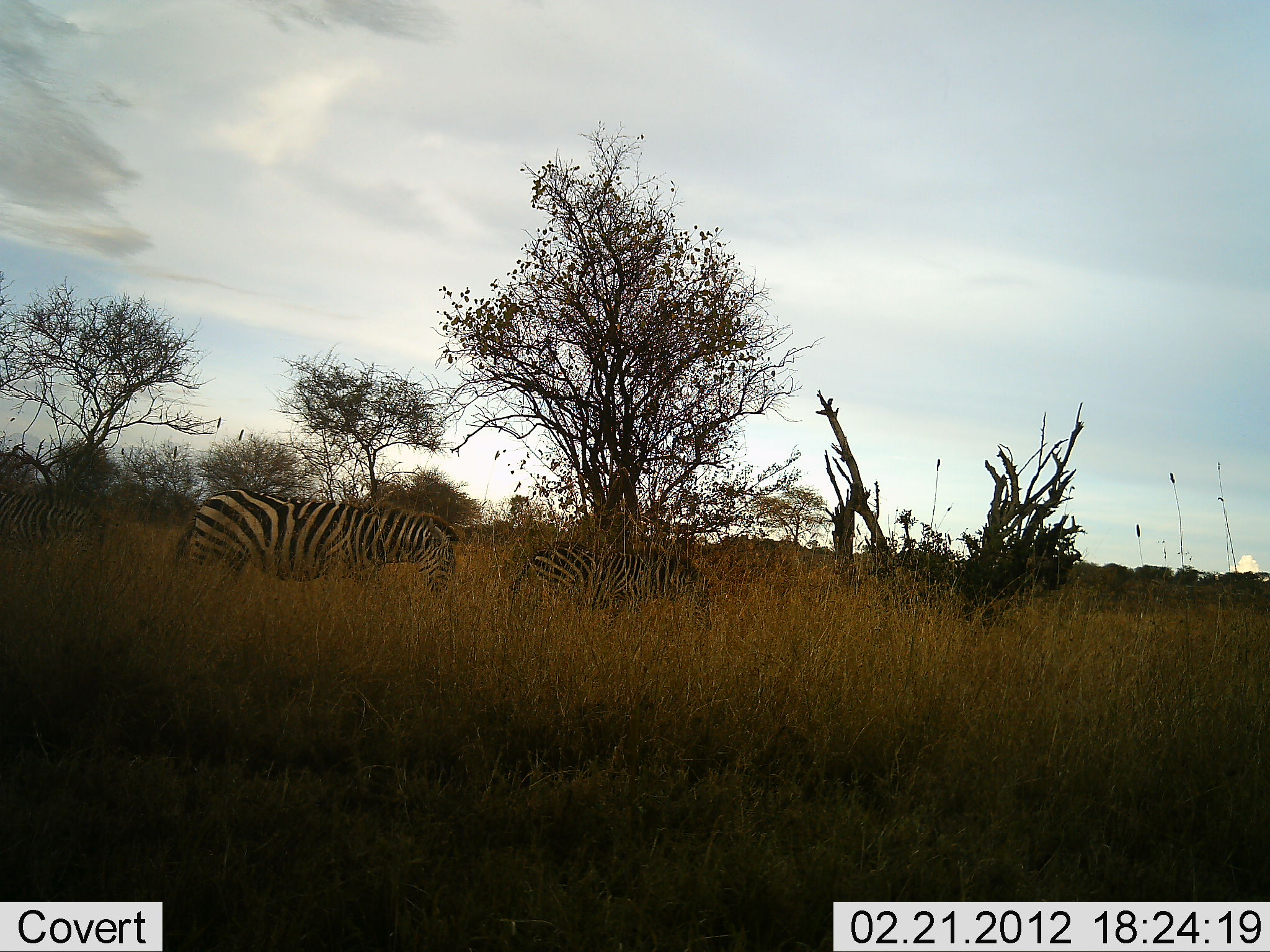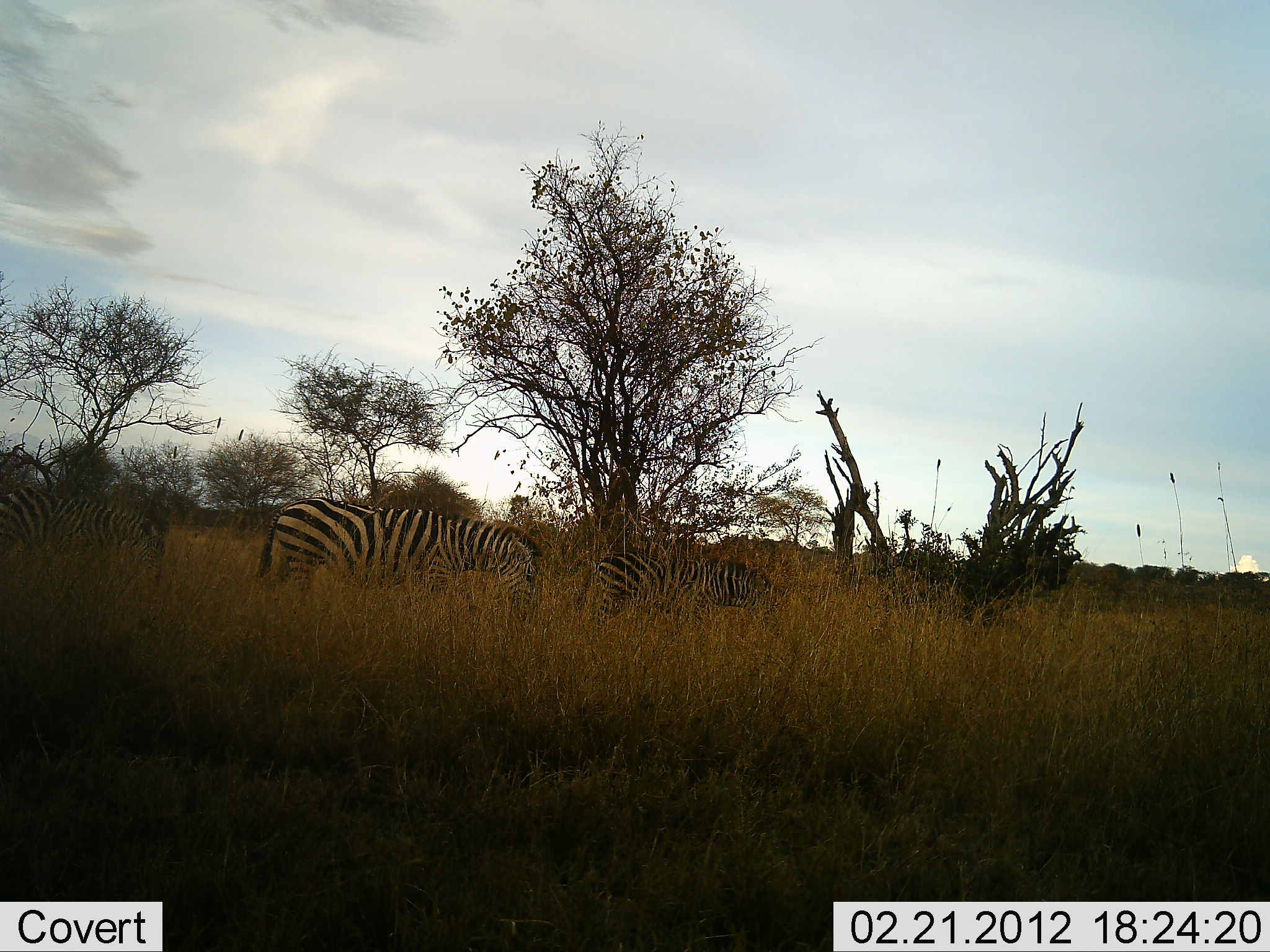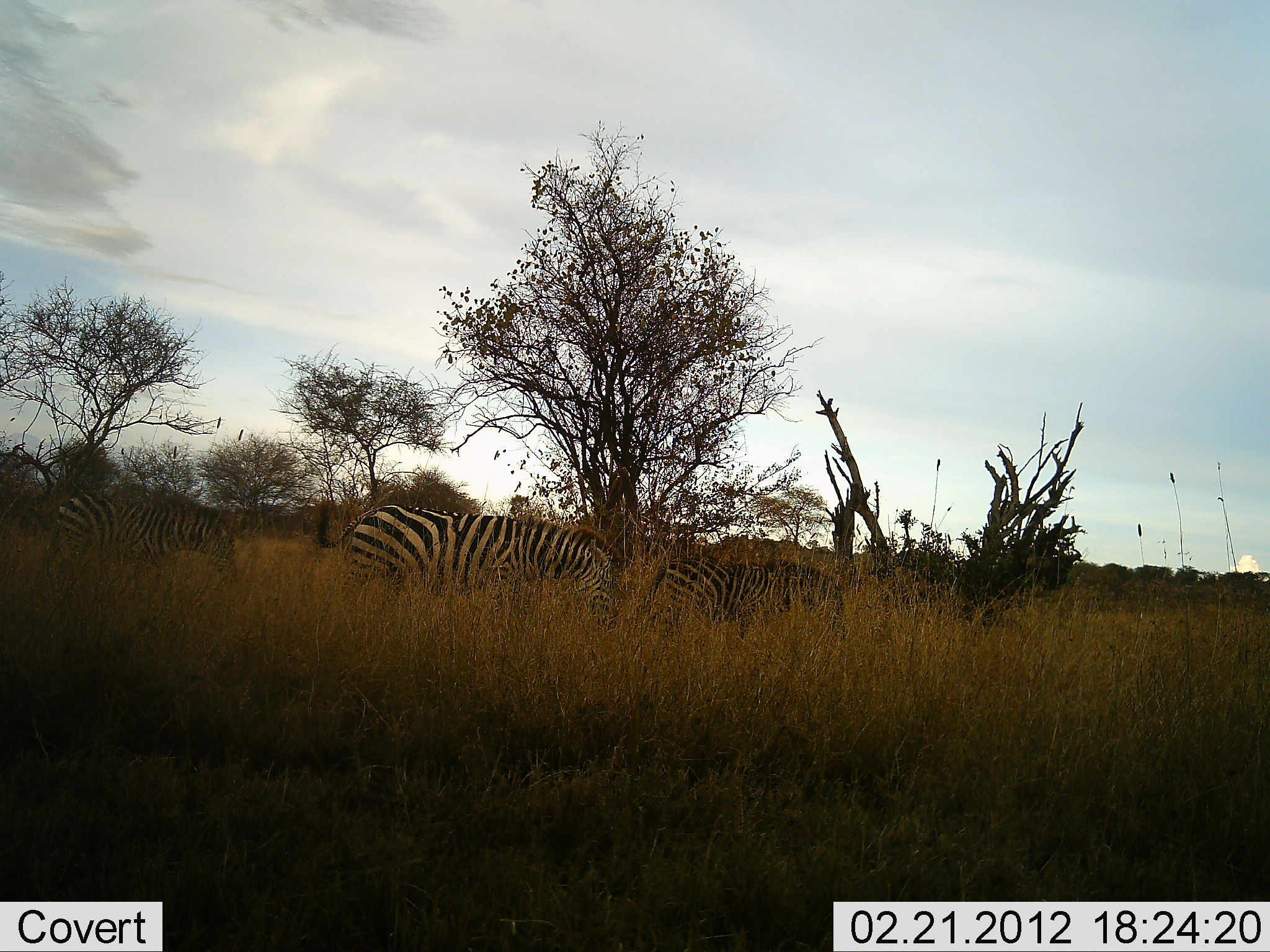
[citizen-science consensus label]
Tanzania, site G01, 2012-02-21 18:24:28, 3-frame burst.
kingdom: Animalia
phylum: Chordata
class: Mammalia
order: Perissodactyla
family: Equidae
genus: Equus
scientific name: Equus quagga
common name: plains zebra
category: zebra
Zebra (plains zebra) (Equus quagga), count 3. Behavior (volunteer vote fractions): standing 0%, resting 0%, moving 87%, interacting 0%. Young present (vote fraction): 13%. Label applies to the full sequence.